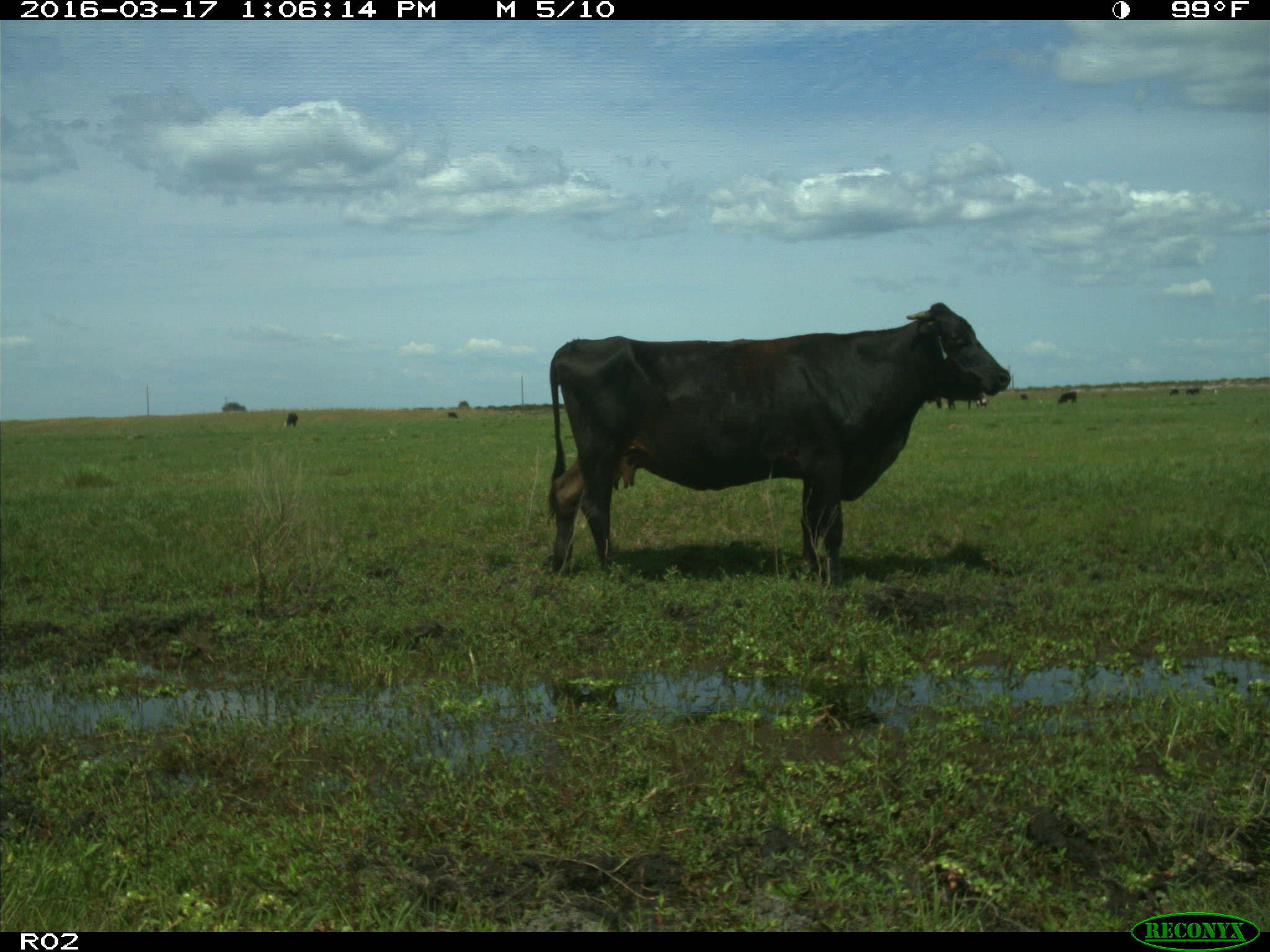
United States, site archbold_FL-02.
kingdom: Animalia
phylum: Chordata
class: Mammalia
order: Artiodactyla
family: Bovidae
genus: Bos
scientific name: Bos taurus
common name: domestic cow